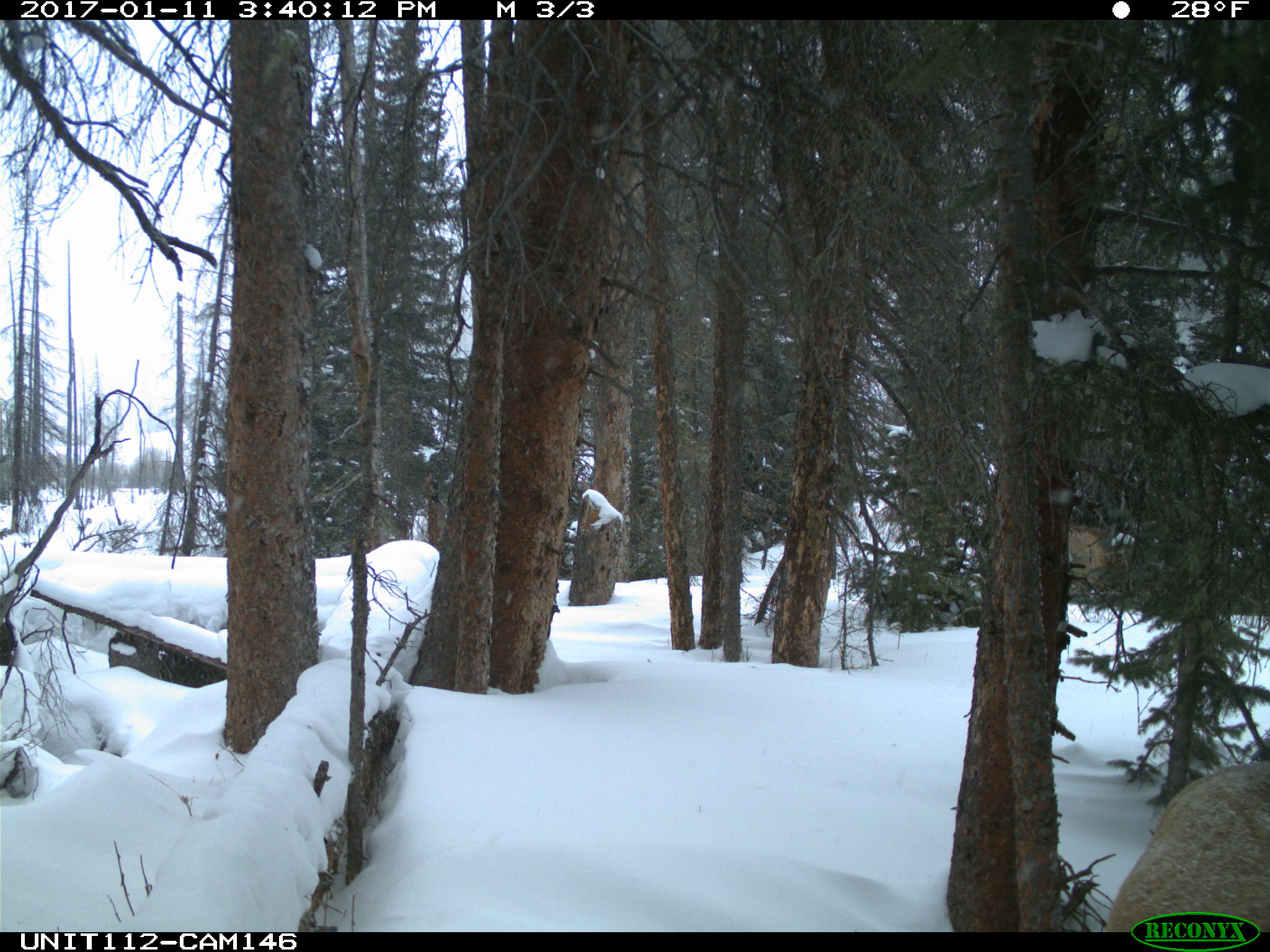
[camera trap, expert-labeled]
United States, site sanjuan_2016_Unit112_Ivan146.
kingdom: Animalia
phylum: Chordata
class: Mammalia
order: Artiodactyla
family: Cervidae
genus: Cervus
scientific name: Cervus elaphus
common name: red deer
Cervus elaphus (red deer).